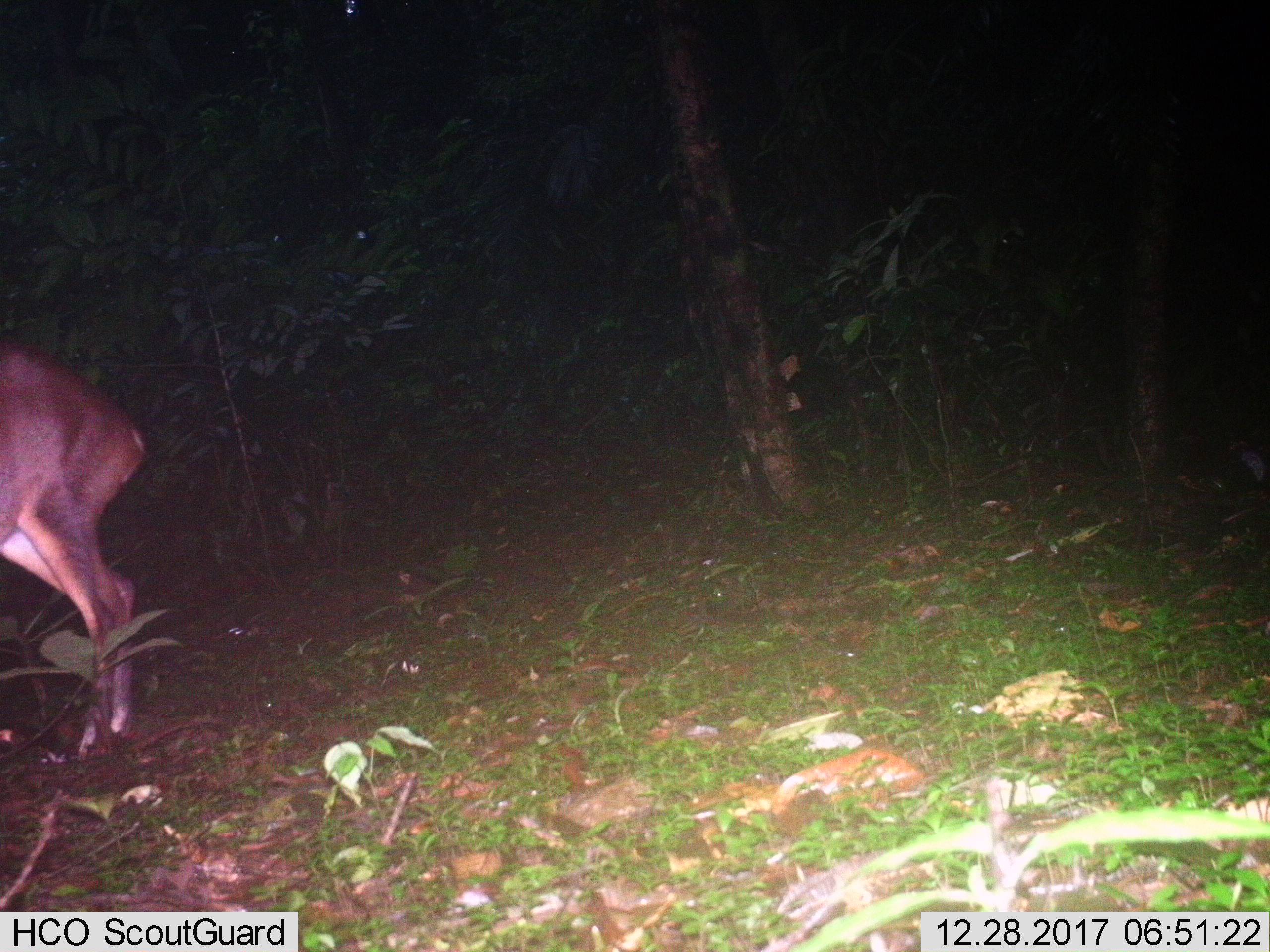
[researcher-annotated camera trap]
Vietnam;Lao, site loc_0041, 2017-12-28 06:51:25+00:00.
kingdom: Animalia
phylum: Chordata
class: Mammalia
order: Artiodactyla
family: Cervidae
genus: Muntiacus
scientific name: Muntiacus vuquangensis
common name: large-antlered muntjac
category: large antlered muntjac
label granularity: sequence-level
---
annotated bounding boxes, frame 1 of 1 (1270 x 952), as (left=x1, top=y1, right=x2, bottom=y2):
large antlered muntjac: (left=0, top=337, right=146, bottom=761)